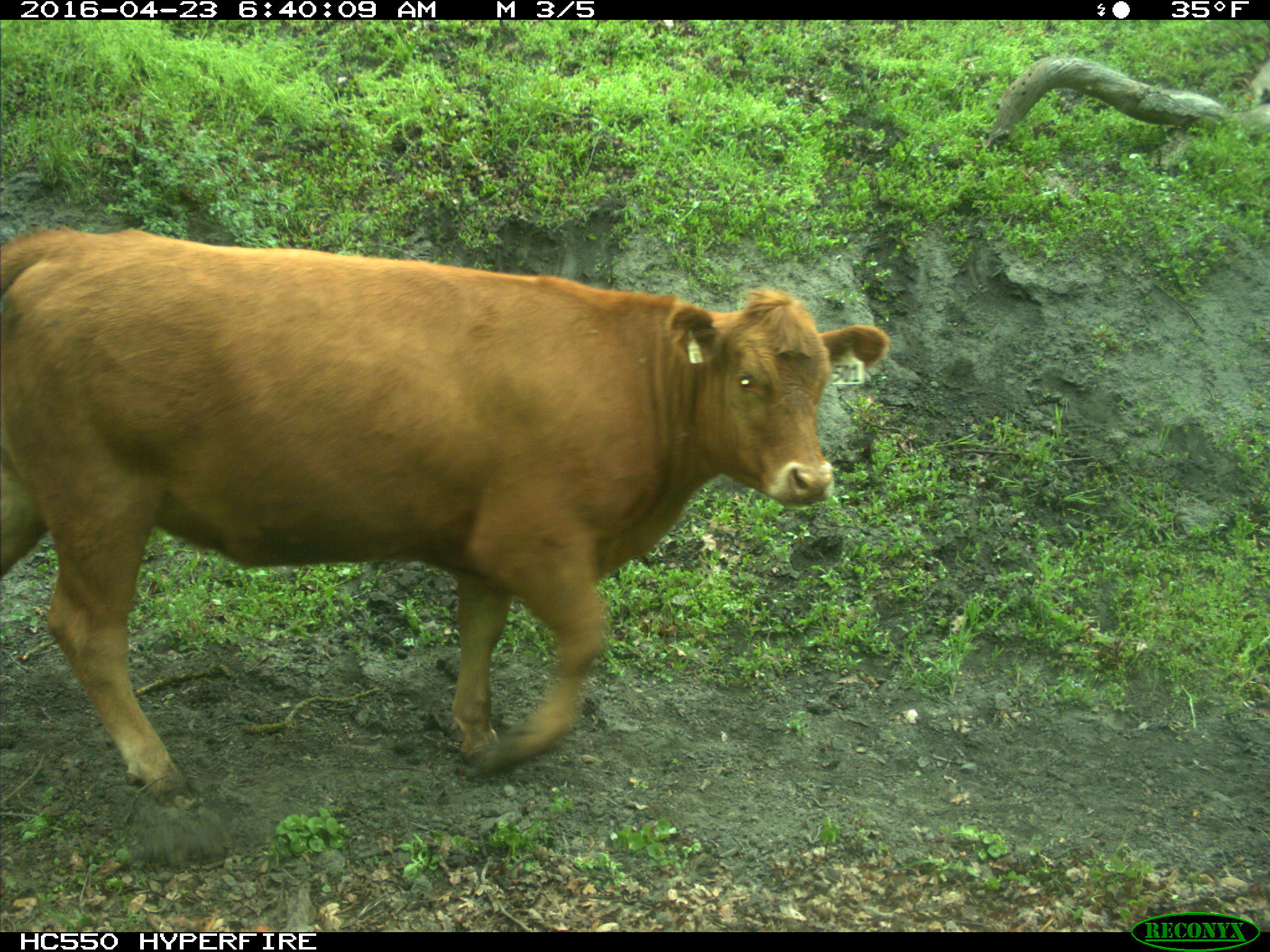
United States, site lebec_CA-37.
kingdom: Animalia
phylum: Chordata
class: Mammalia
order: Artiodactyla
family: Bovidae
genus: Bos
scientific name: Bos taurus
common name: domestic cow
Bos taurus (domestic cow).